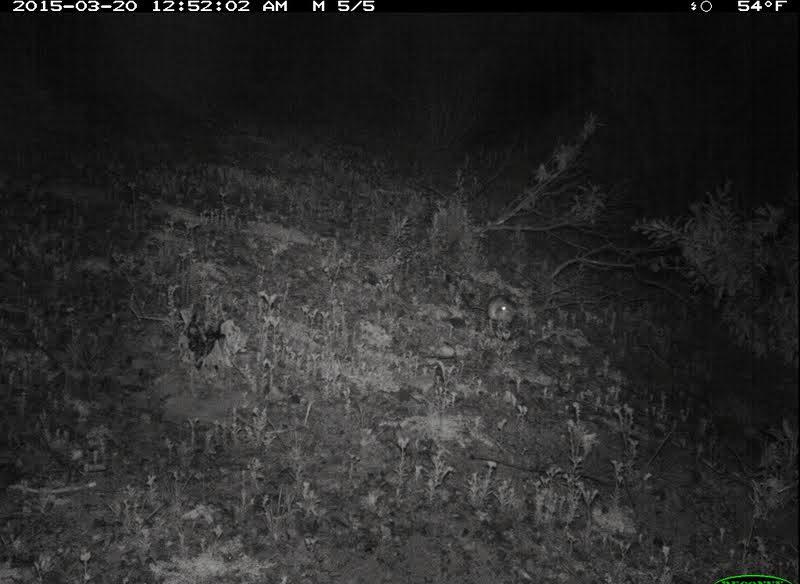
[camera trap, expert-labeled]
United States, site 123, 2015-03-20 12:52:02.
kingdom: Animalia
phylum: Chordata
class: Mammalia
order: Rodentia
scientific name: Rodentia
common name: rodent